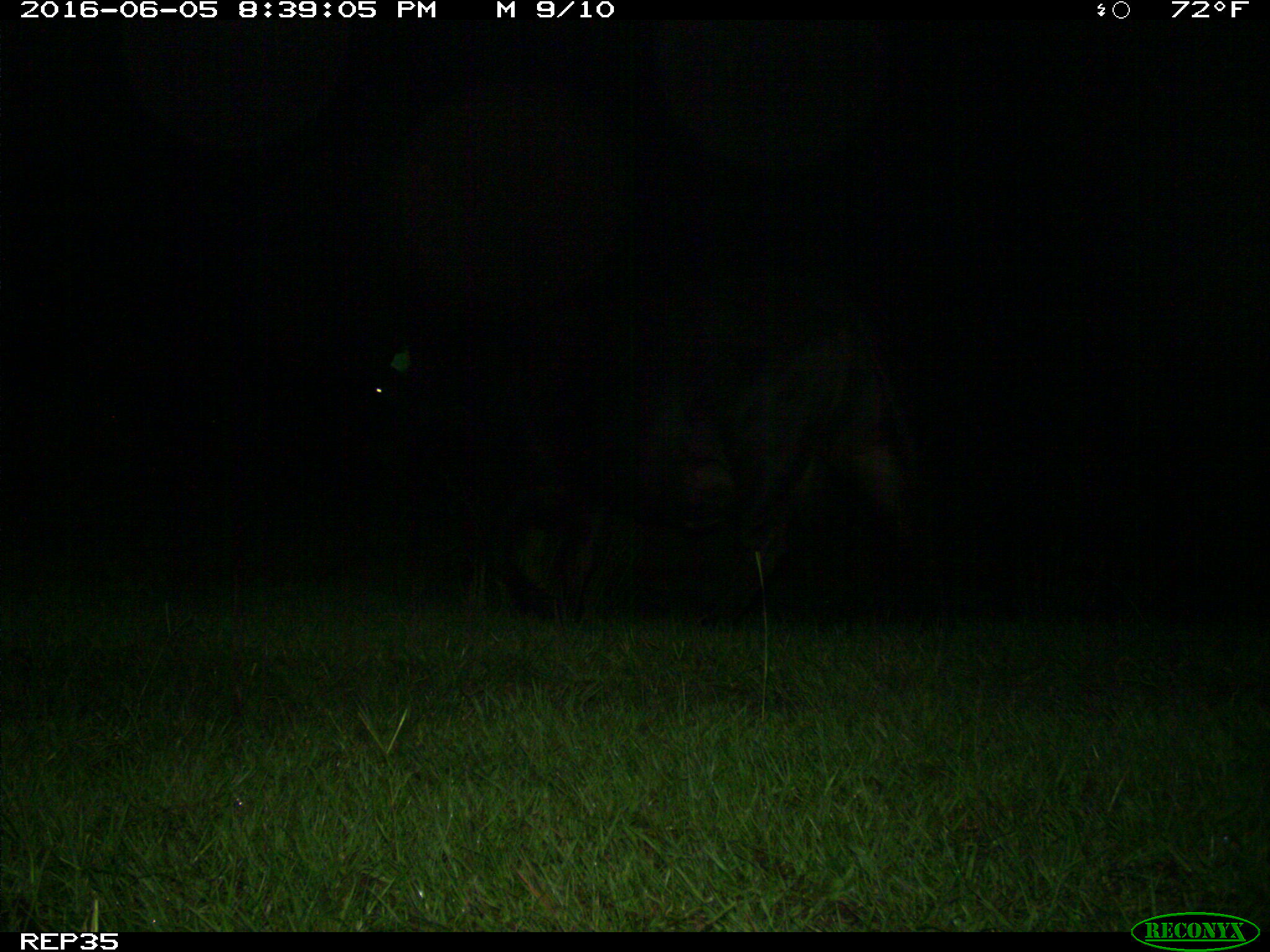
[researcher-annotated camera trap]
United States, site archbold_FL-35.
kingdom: Animalia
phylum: Chordata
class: Mammalia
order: Artiodactyla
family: Bovidae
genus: Bos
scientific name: Bos taurus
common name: domestic cow